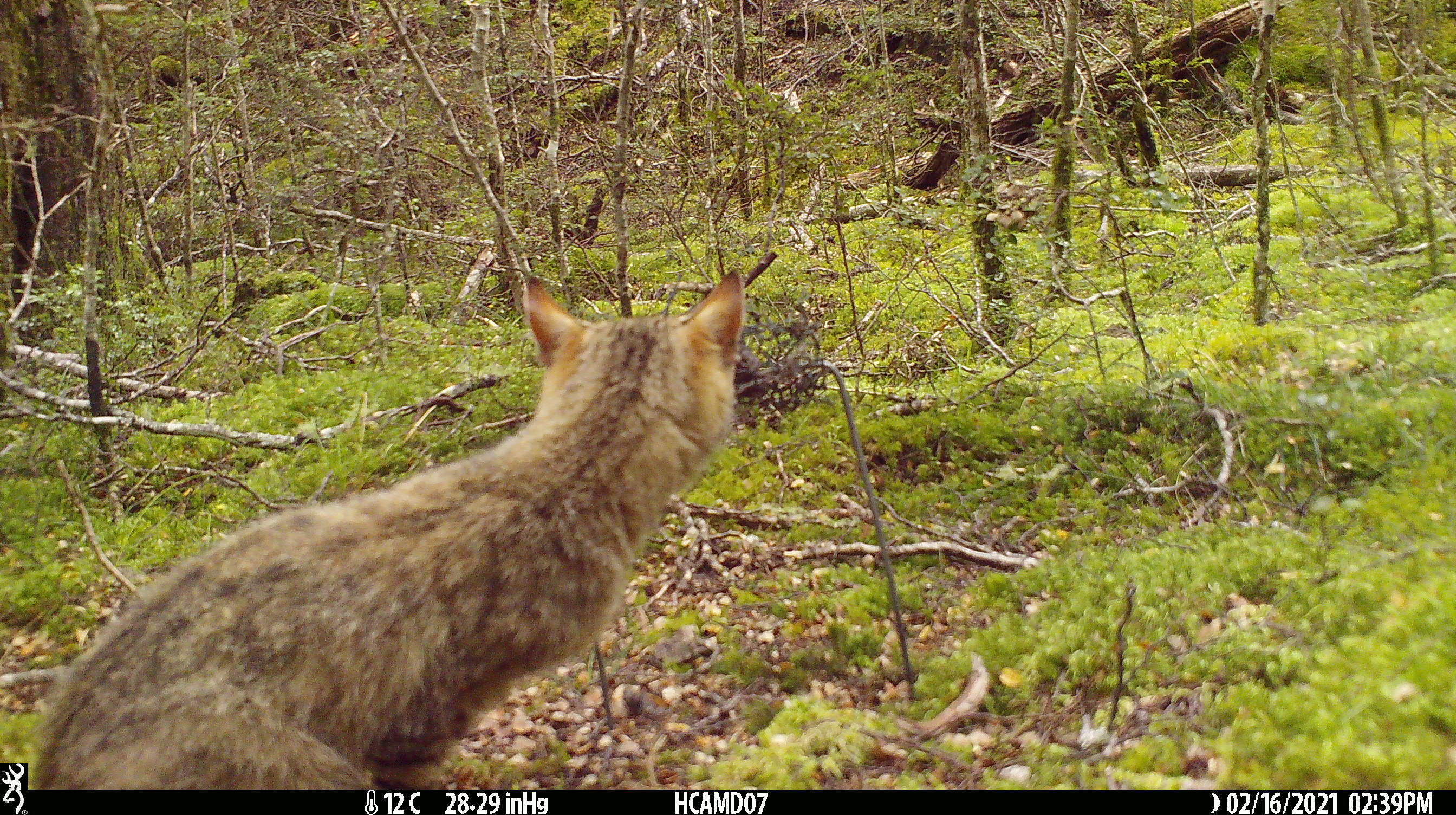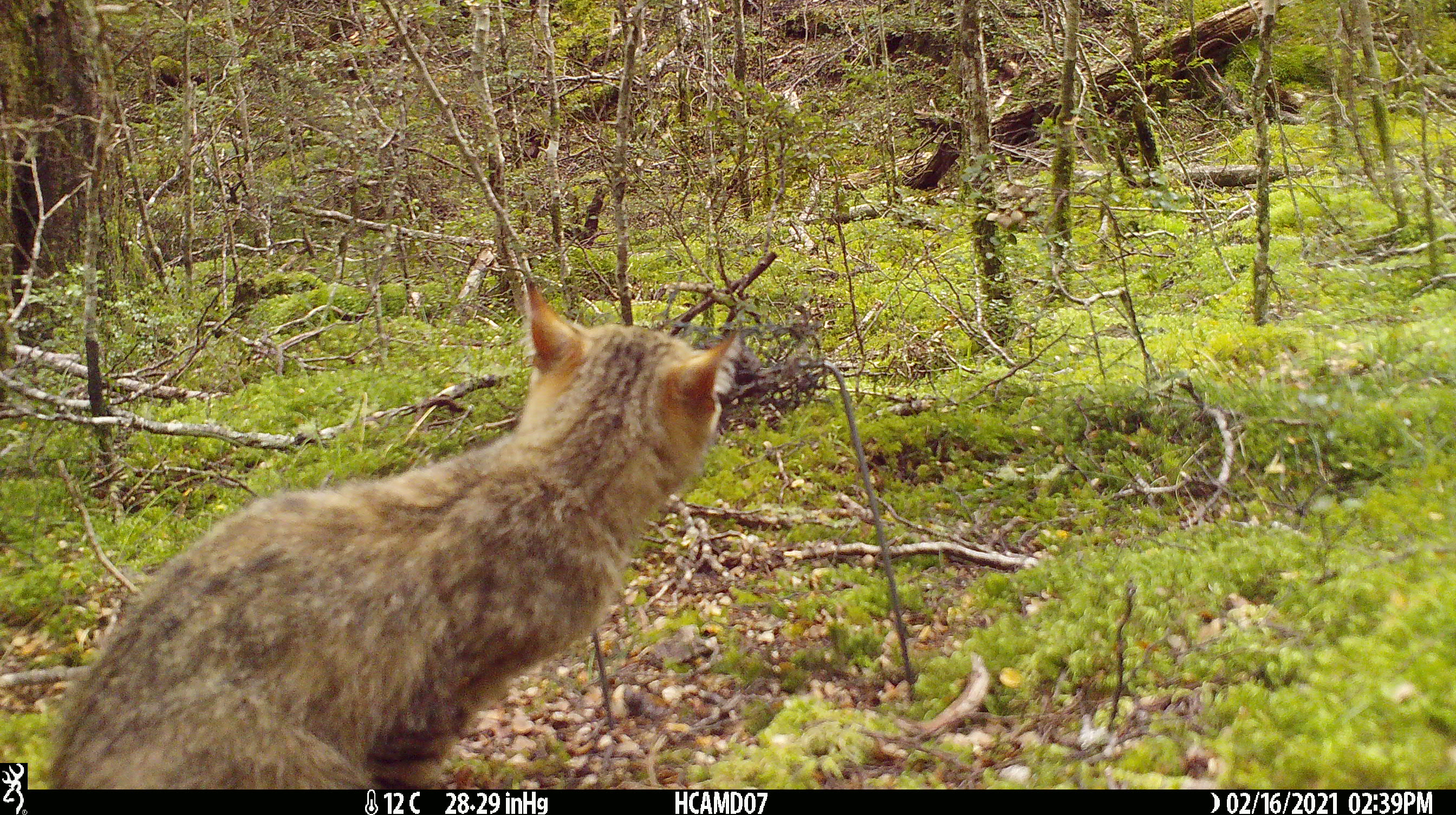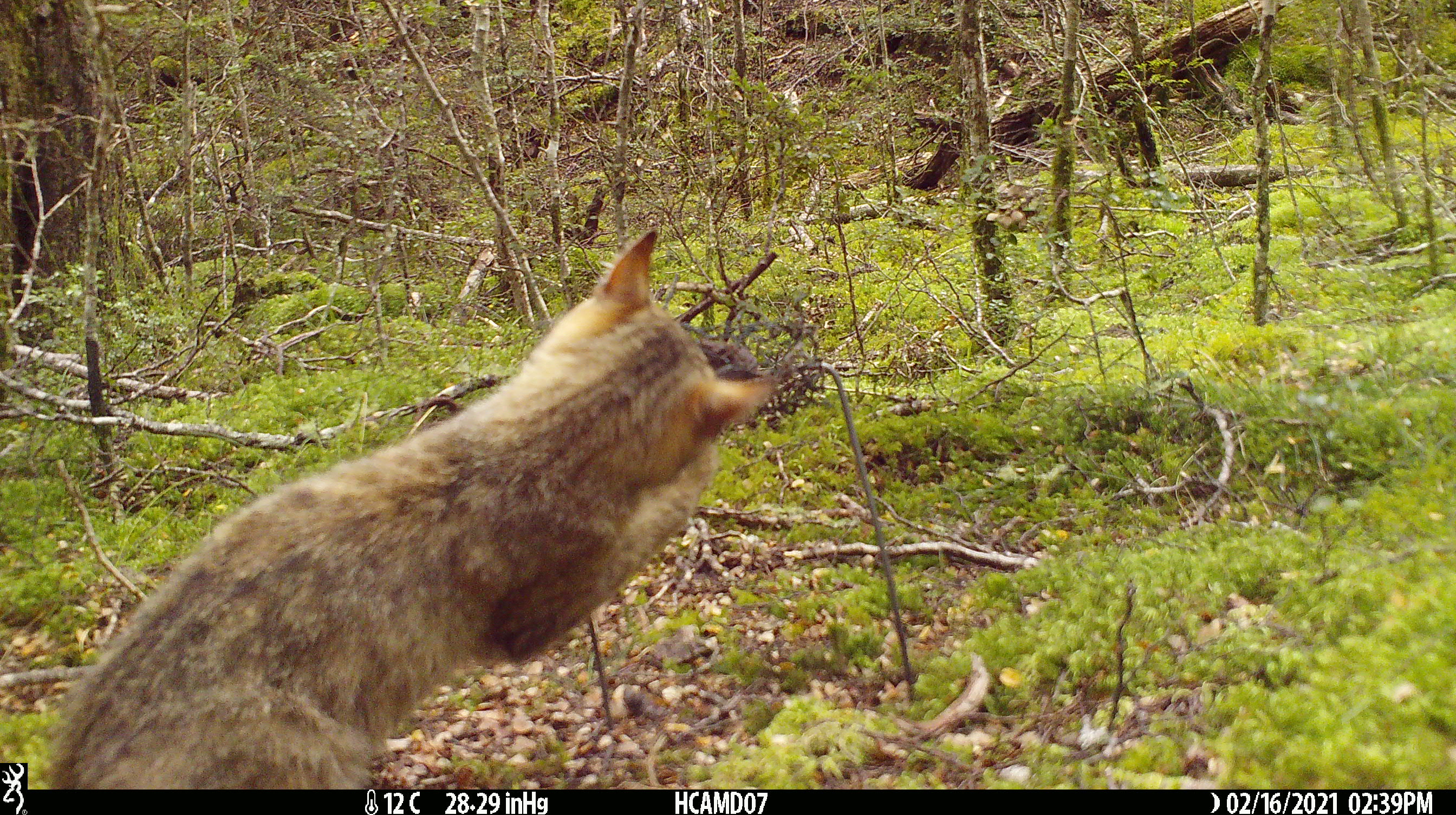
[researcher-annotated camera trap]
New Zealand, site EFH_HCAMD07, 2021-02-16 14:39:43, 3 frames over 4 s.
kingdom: Animalia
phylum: Chordata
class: Mammalia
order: Carnivora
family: Felidae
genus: Felis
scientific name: Felis catus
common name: domestic cat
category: cat